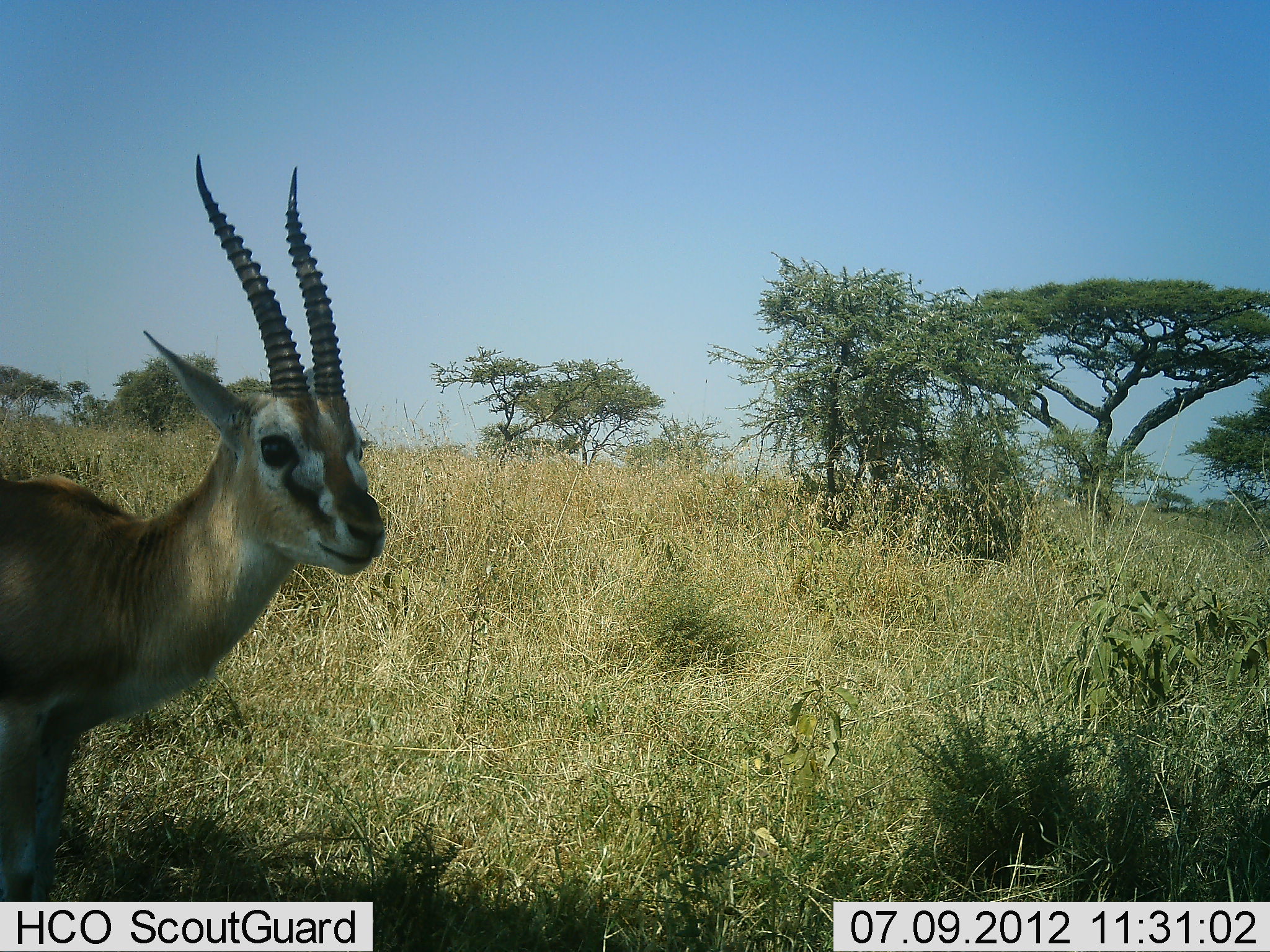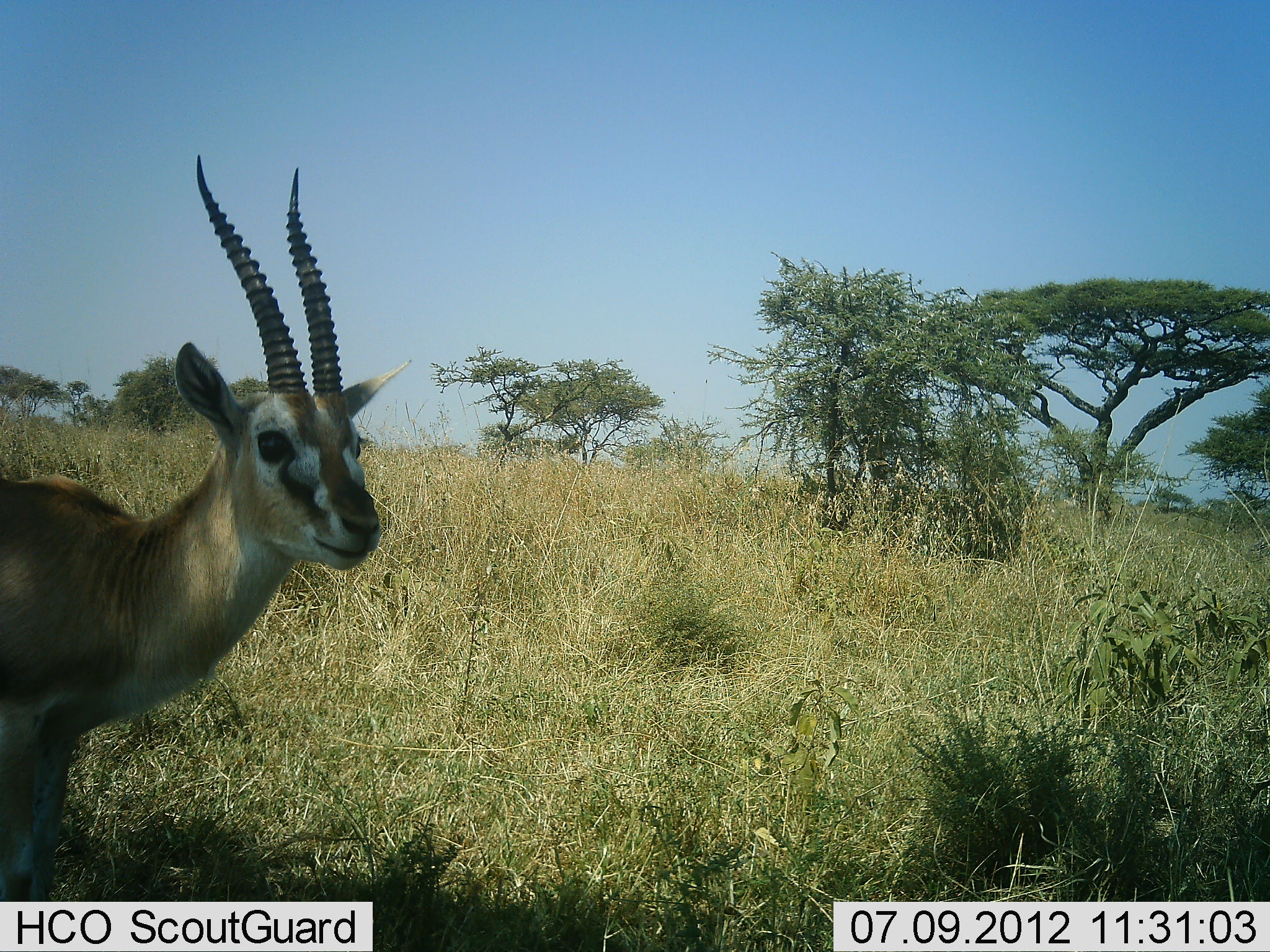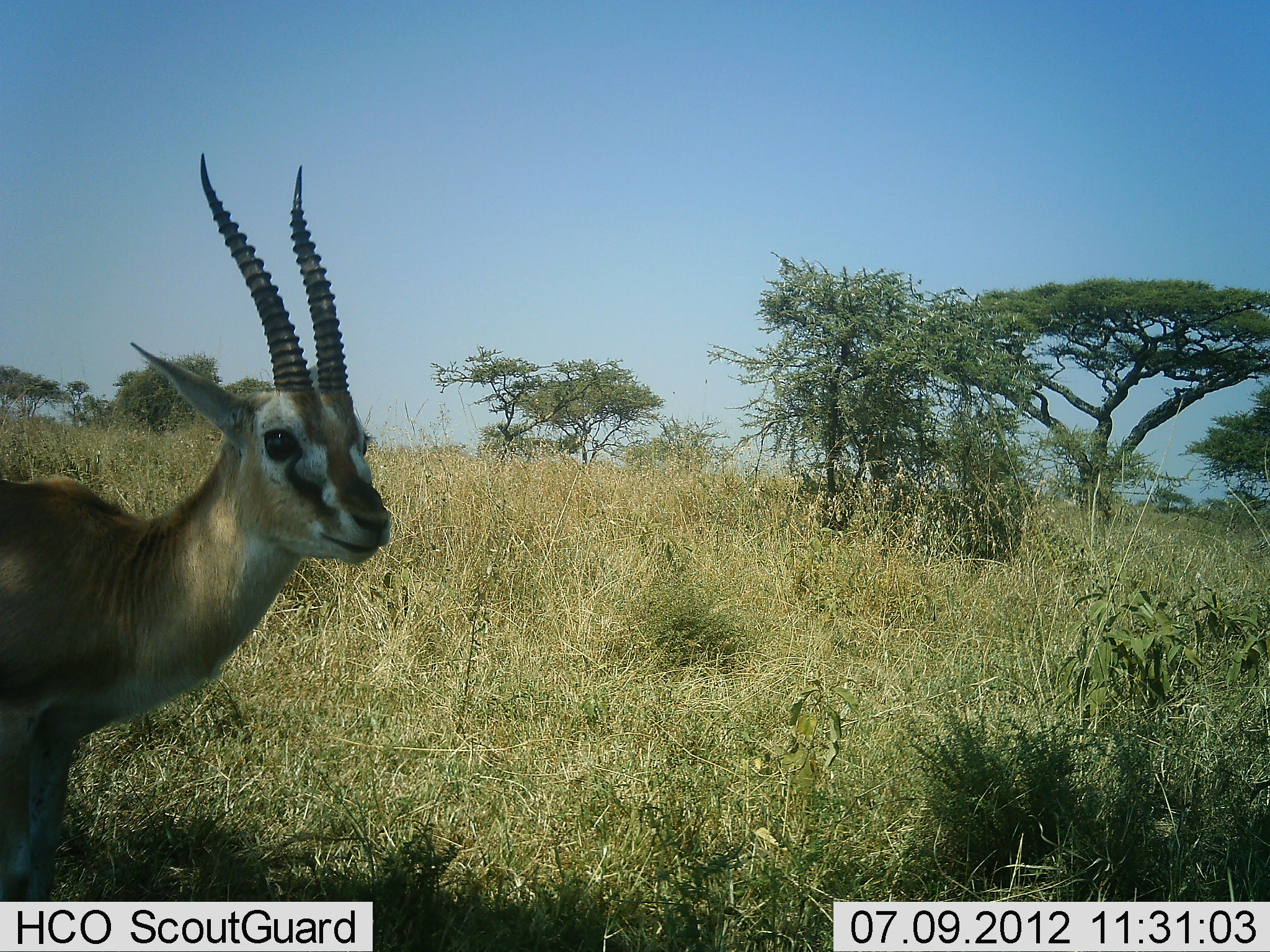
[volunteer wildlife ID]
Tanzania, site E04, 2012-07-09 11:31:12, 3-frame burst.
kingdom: Animalia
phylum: Chordata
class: Mammalia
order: Artiodactyla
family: Bovidae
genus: Eudorcas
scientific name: Eudorcas thomsonii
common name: thomson's gazelle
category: gazellethomsons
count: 1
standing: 100%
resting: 0%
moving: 0%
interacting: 0%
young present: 0%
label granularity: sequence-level